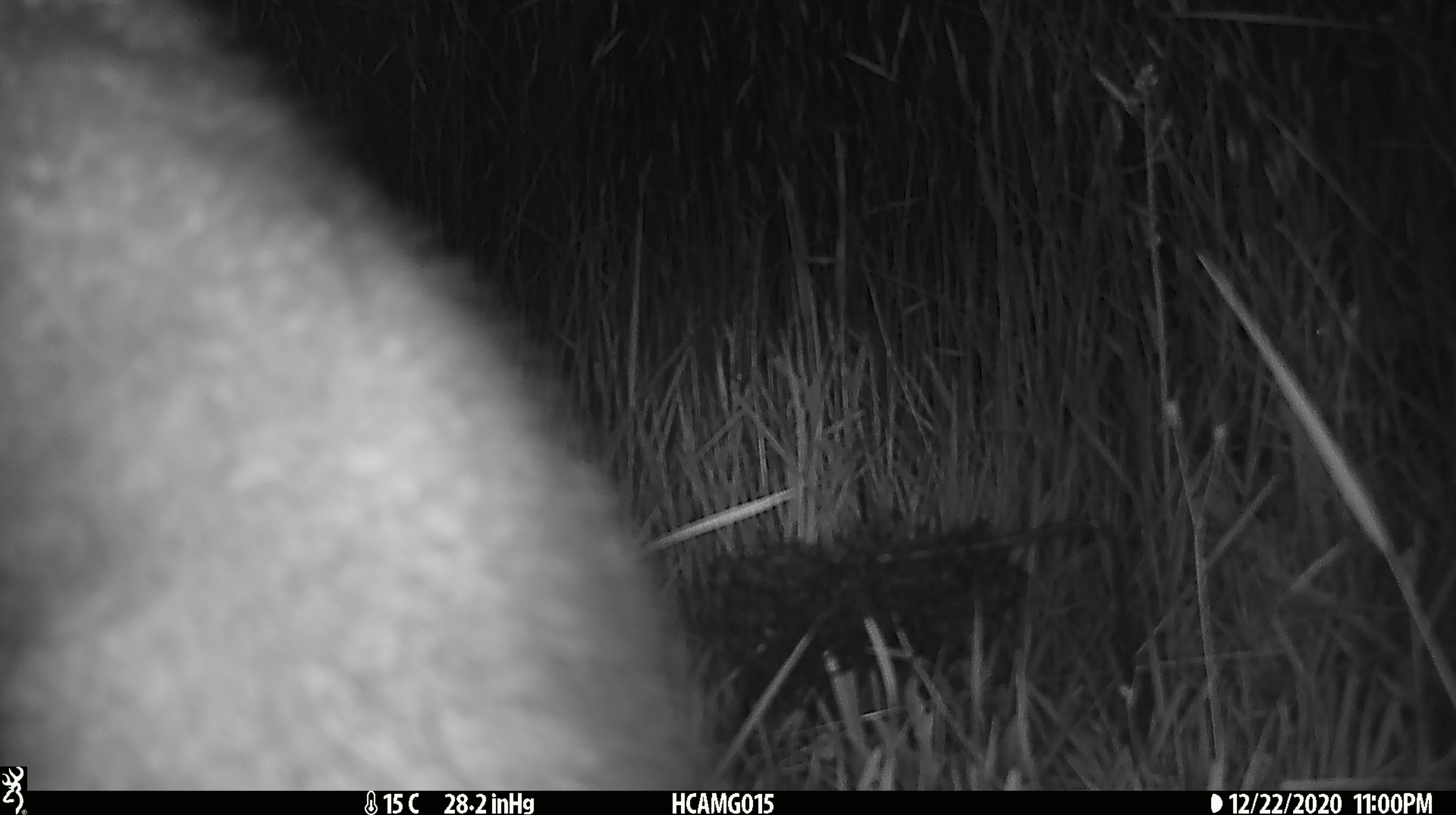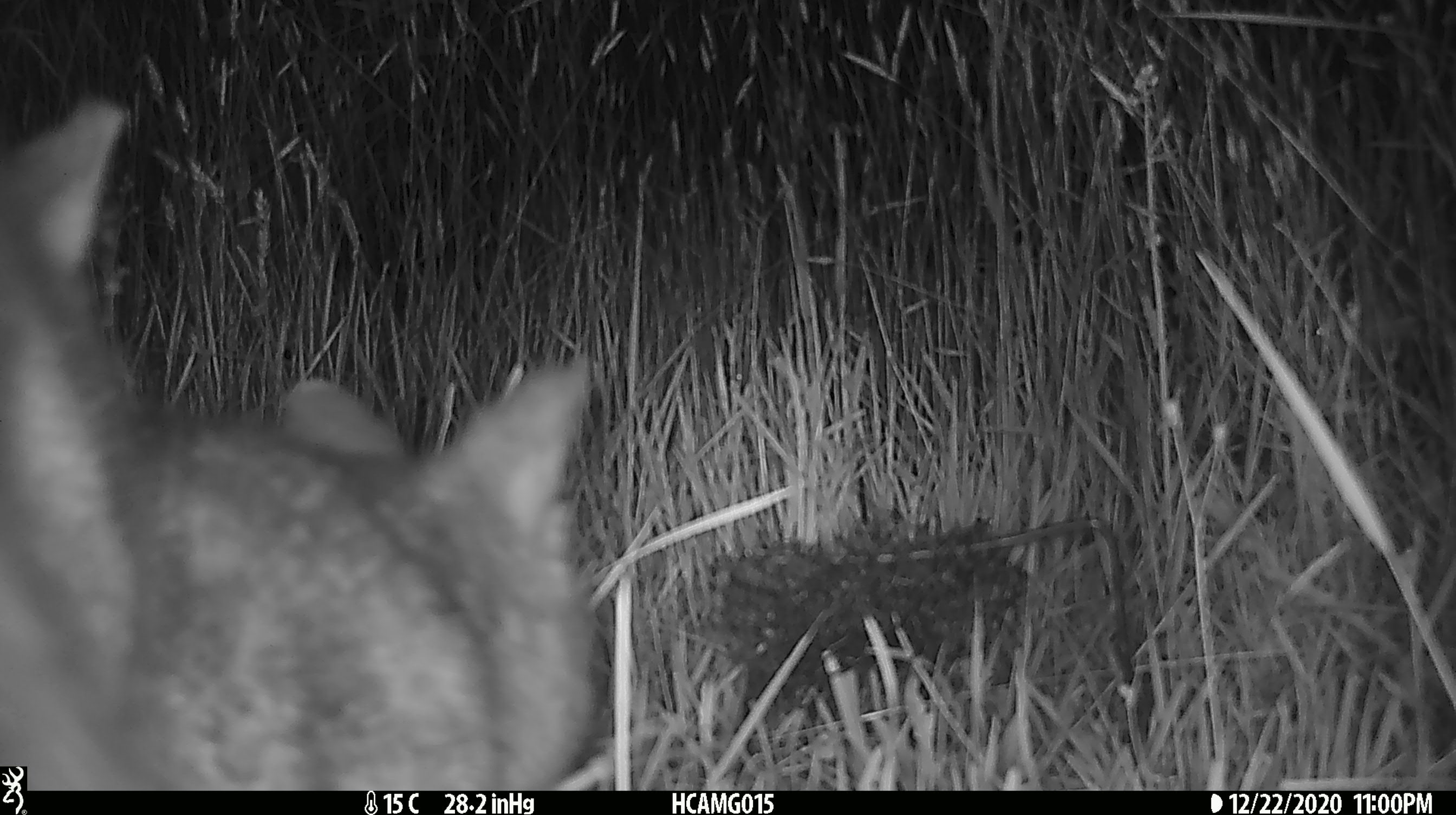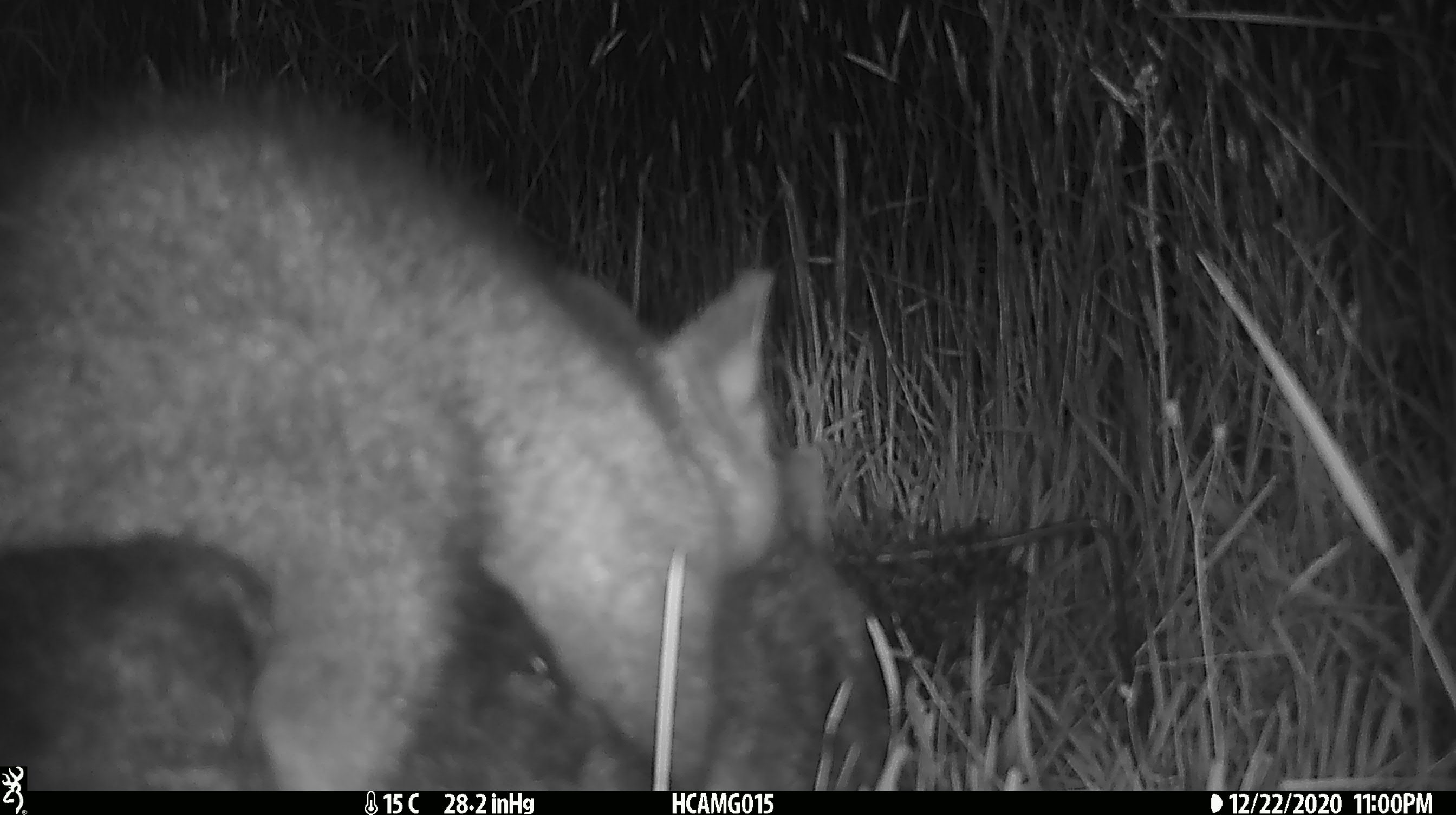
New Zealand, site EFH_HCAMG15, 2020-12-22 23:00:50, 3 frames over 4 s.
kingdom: Animalia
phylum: Chordata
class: Mammalia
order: Diprotodontia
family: Phalangeridae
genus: Trichosurus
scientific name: Trichosurus vulpecula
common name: common brushtail possum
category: possum